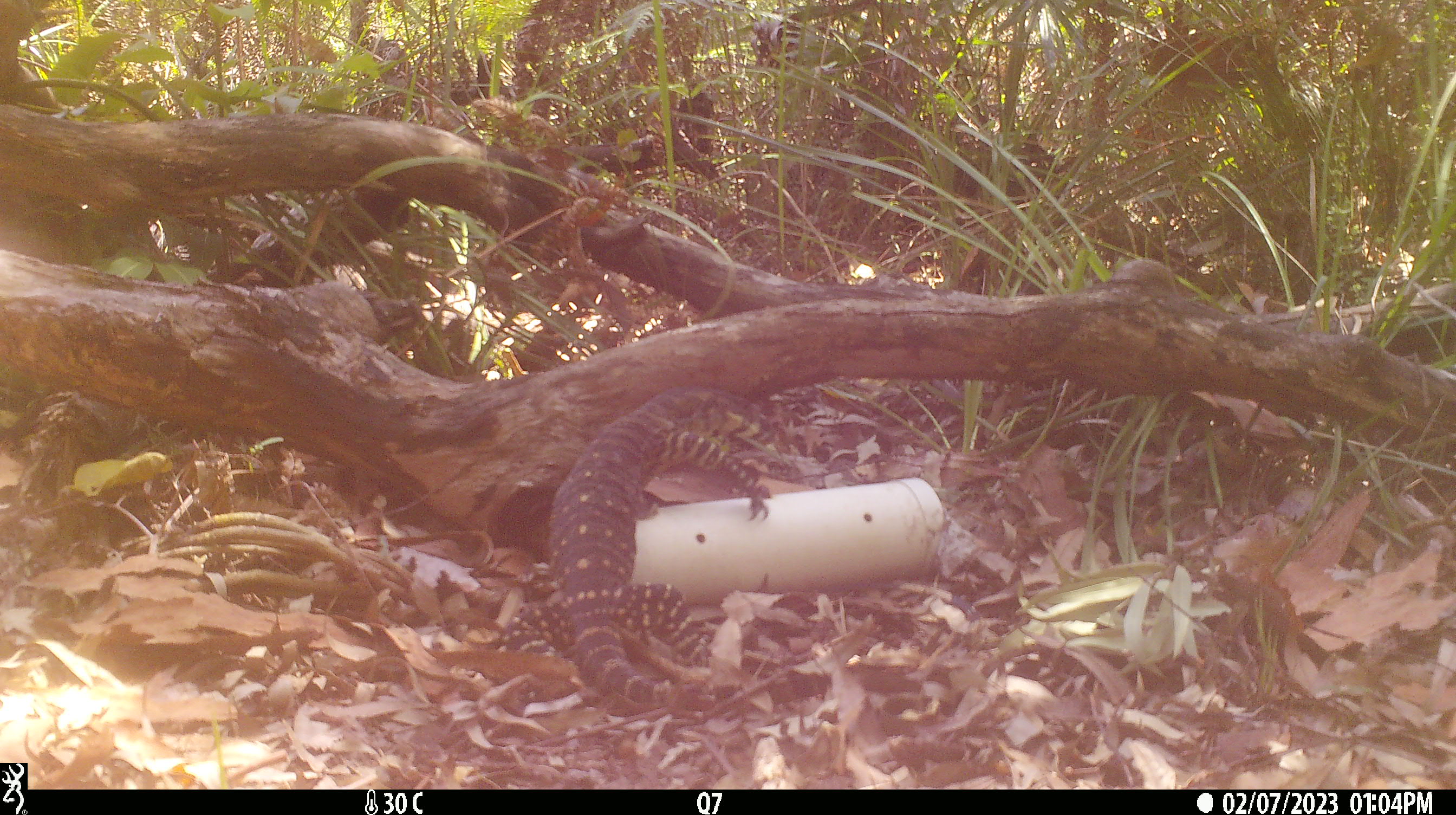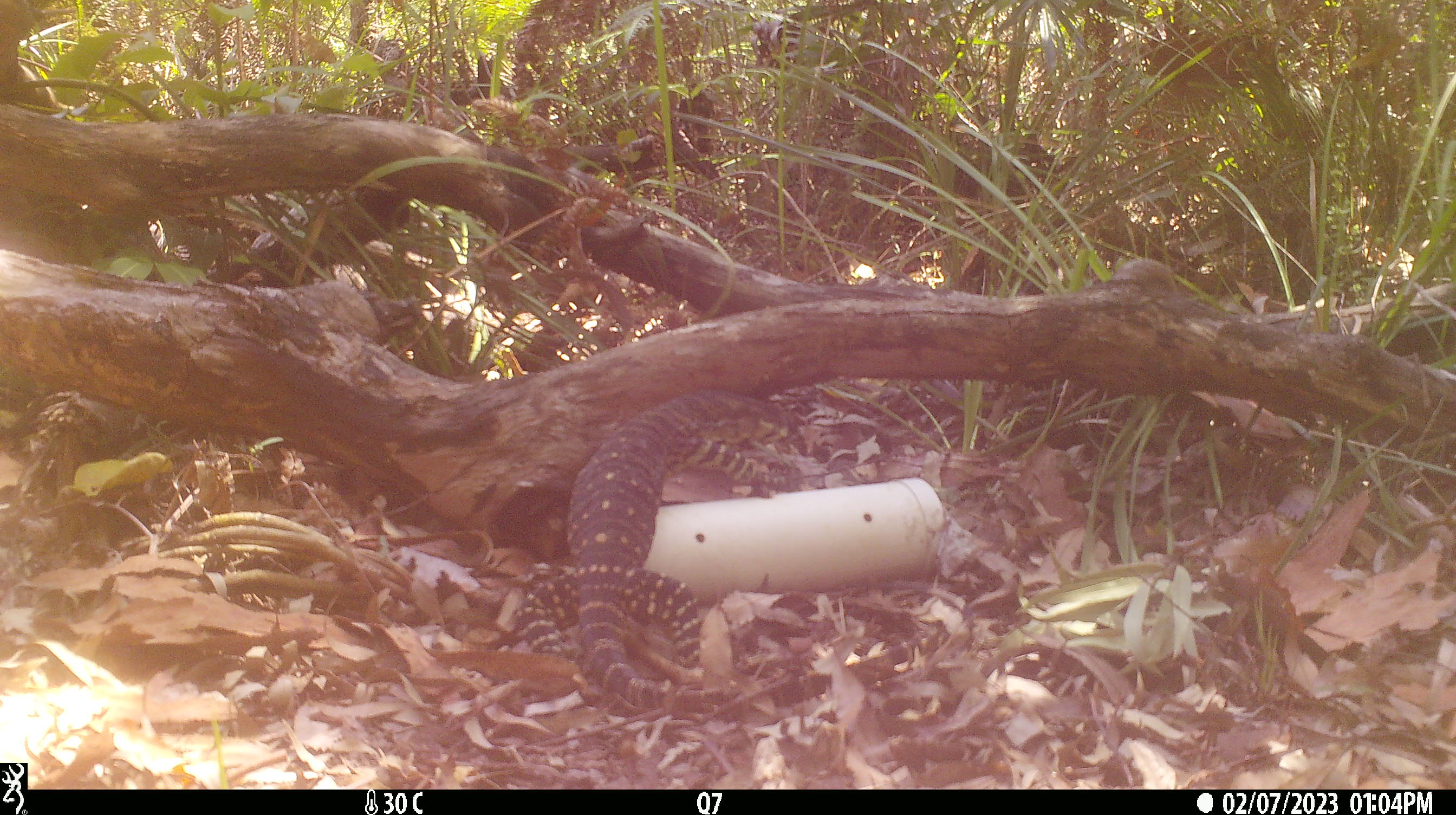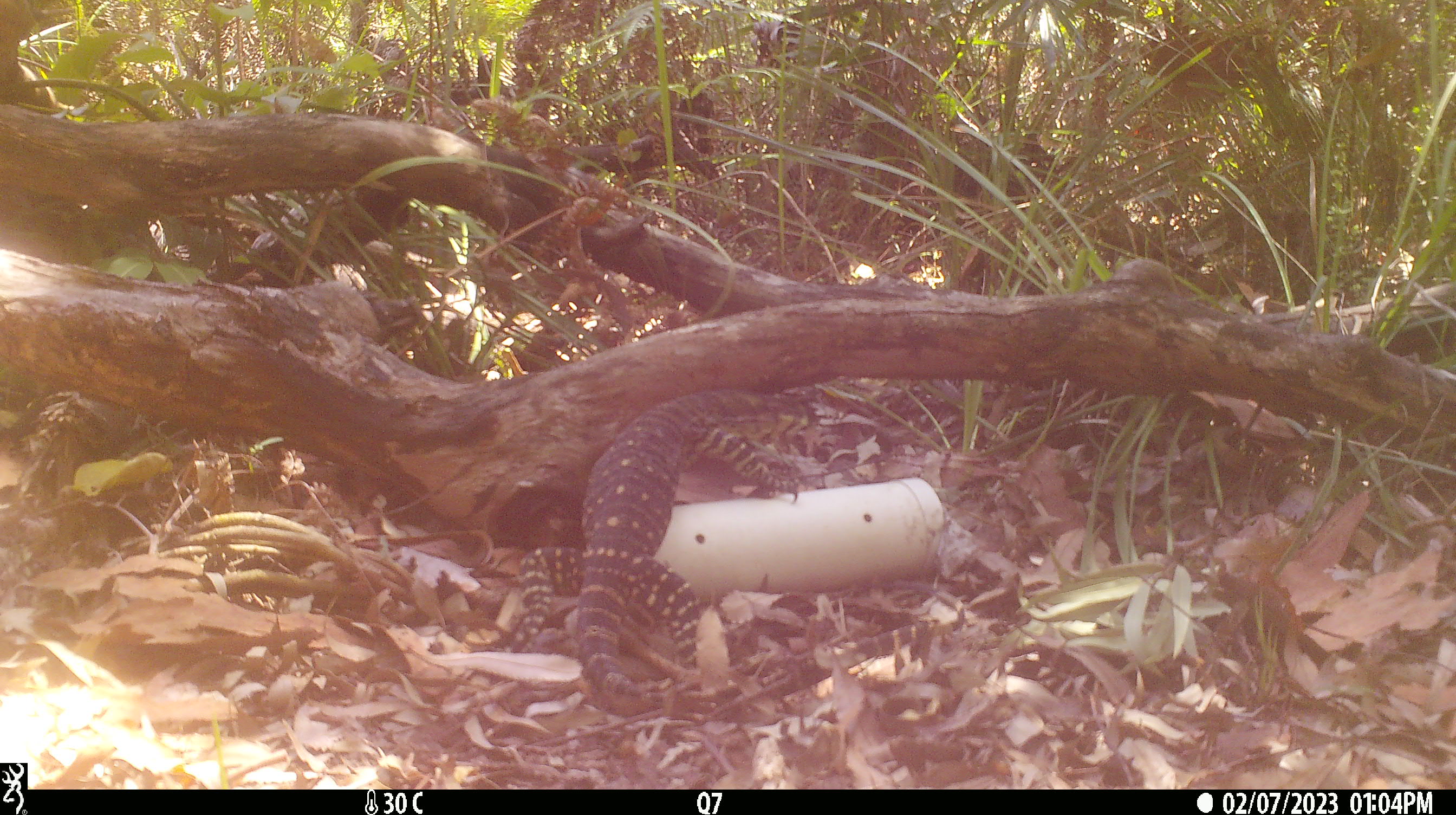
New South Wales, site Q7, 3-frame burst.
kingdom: Animalia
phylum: Chordata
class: Reptilia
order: Squamata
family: Varanidae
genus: Varanus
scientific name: Varanus varius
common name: lace monitor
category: goanna